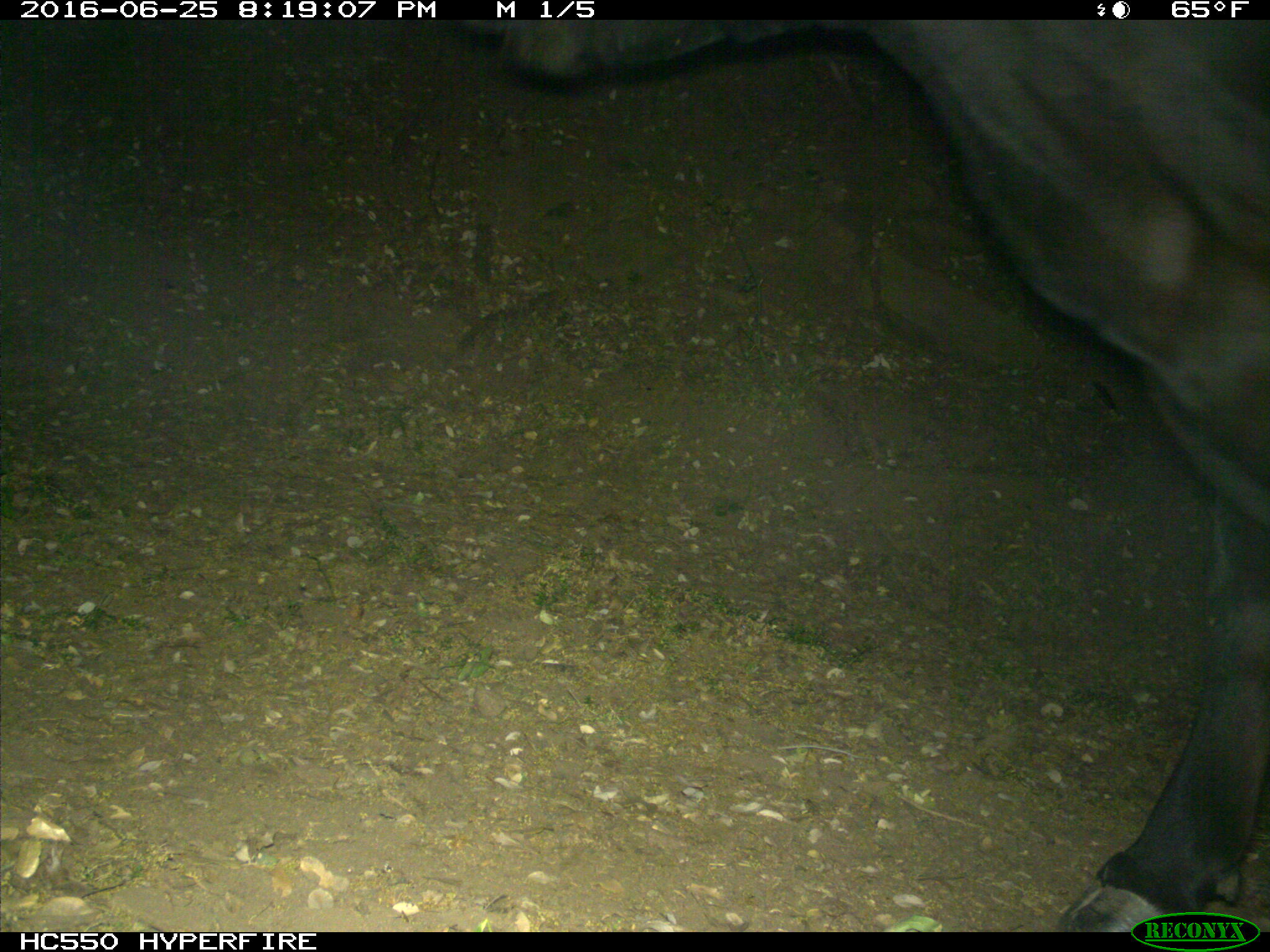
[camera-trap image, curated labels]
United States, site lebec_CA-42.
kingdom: Animalia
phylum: Chordata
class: Mammalia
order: Artiodactyla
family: Bovidae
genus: Bos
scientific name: Bos taurus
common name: domestic cow